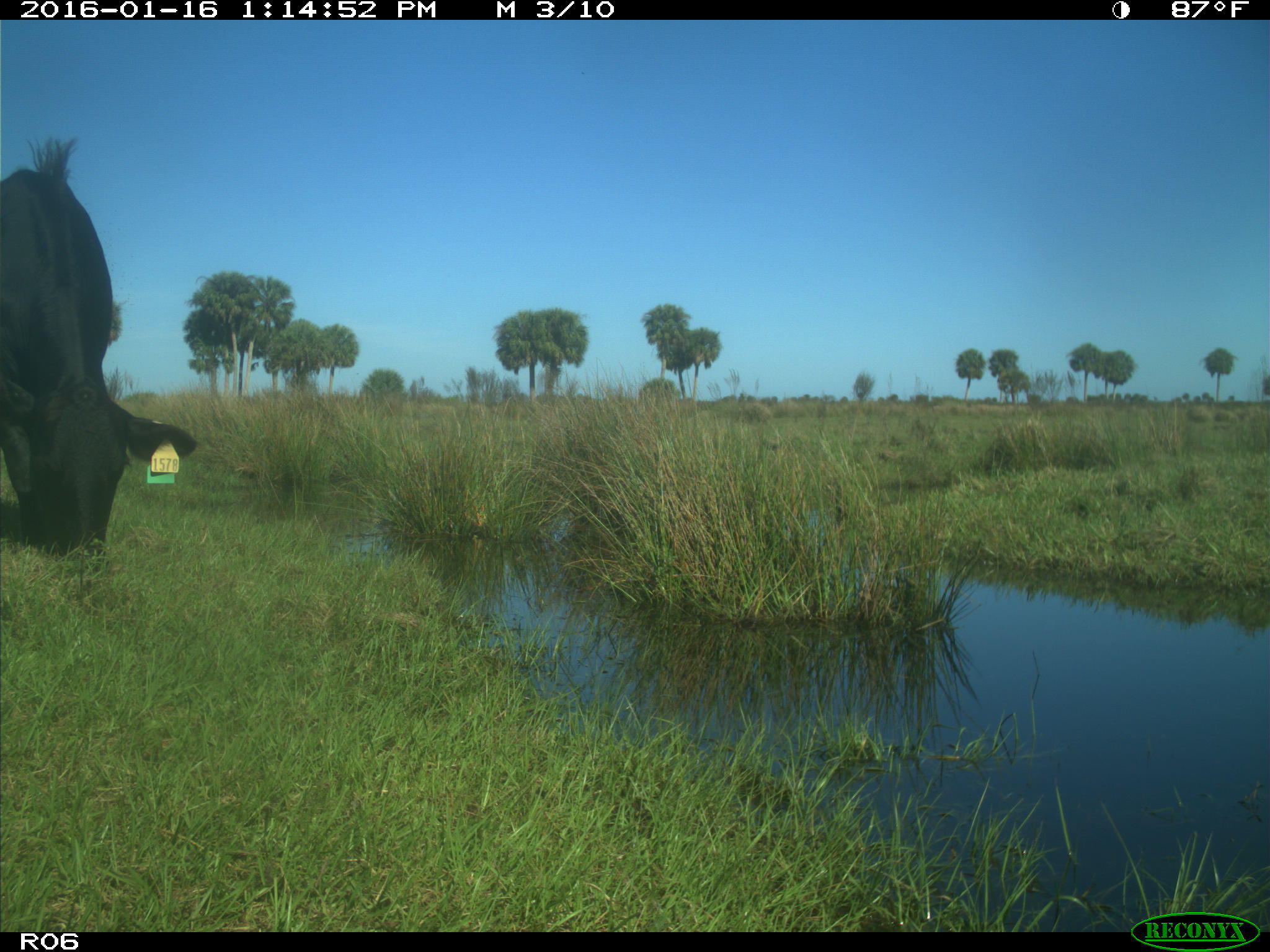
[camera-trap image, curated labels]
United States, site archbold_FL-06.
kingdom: Animalia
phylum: Chordata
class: Mammalia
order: Artiodactyla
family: Bovidae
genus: Bos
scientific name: Bos taurus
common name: domestic cow